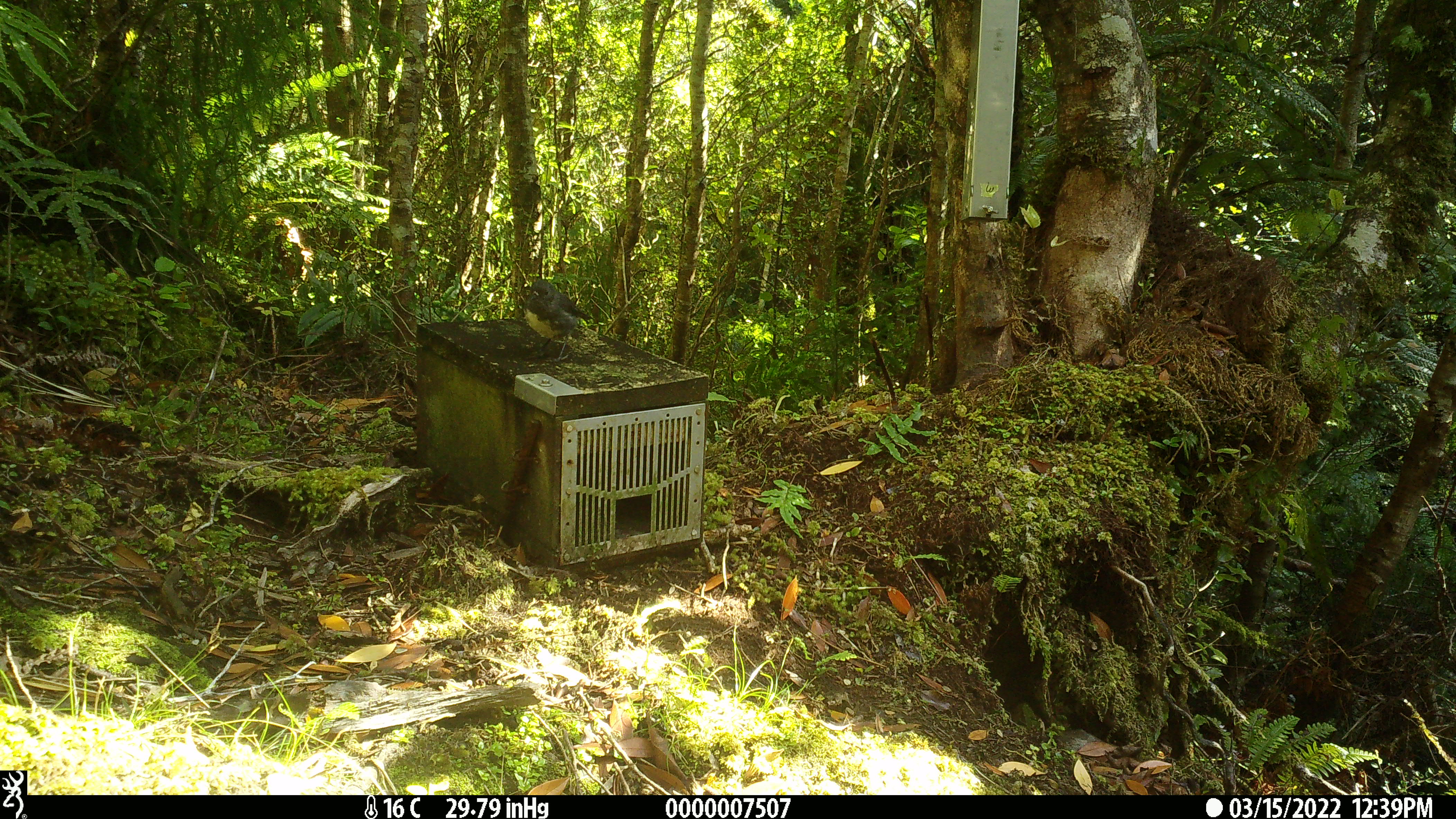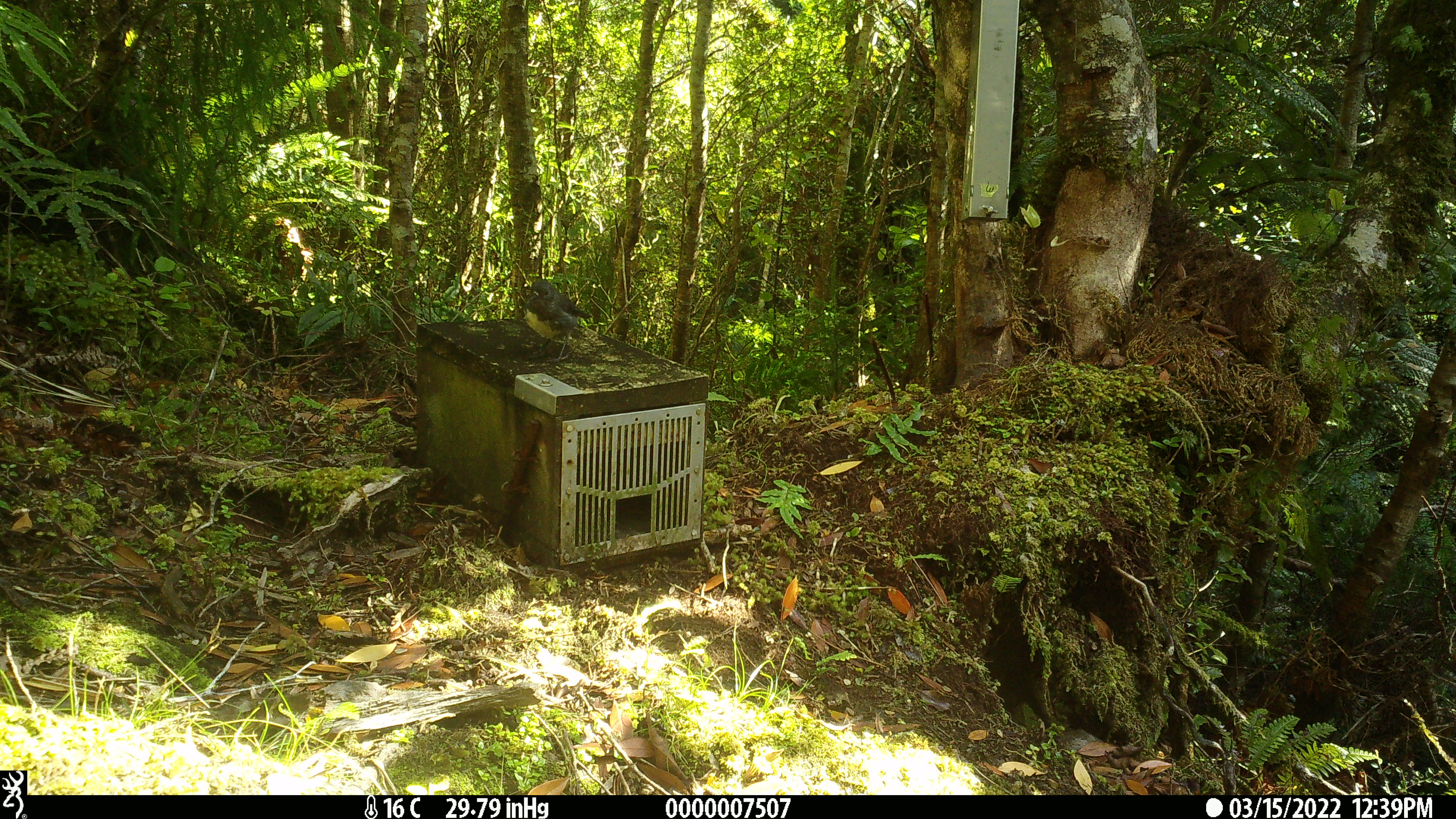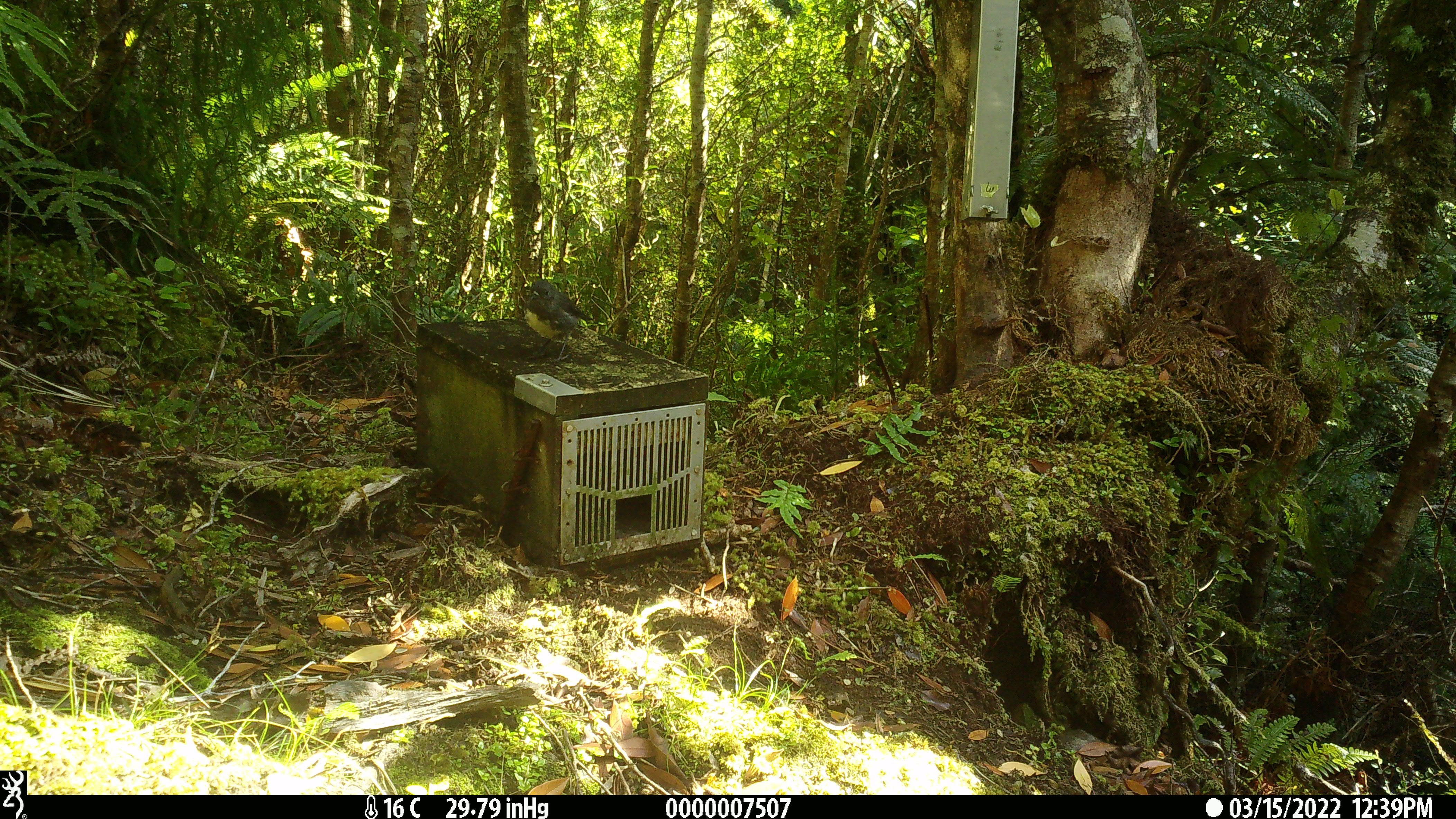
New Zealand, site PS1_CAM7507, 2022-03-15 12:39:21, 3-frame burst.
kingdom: Animalia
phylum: Chordata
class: Aves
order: Passeriformes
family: Petroicidae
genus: Petroica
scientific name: Petroica australis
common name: new zealand robin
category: robin